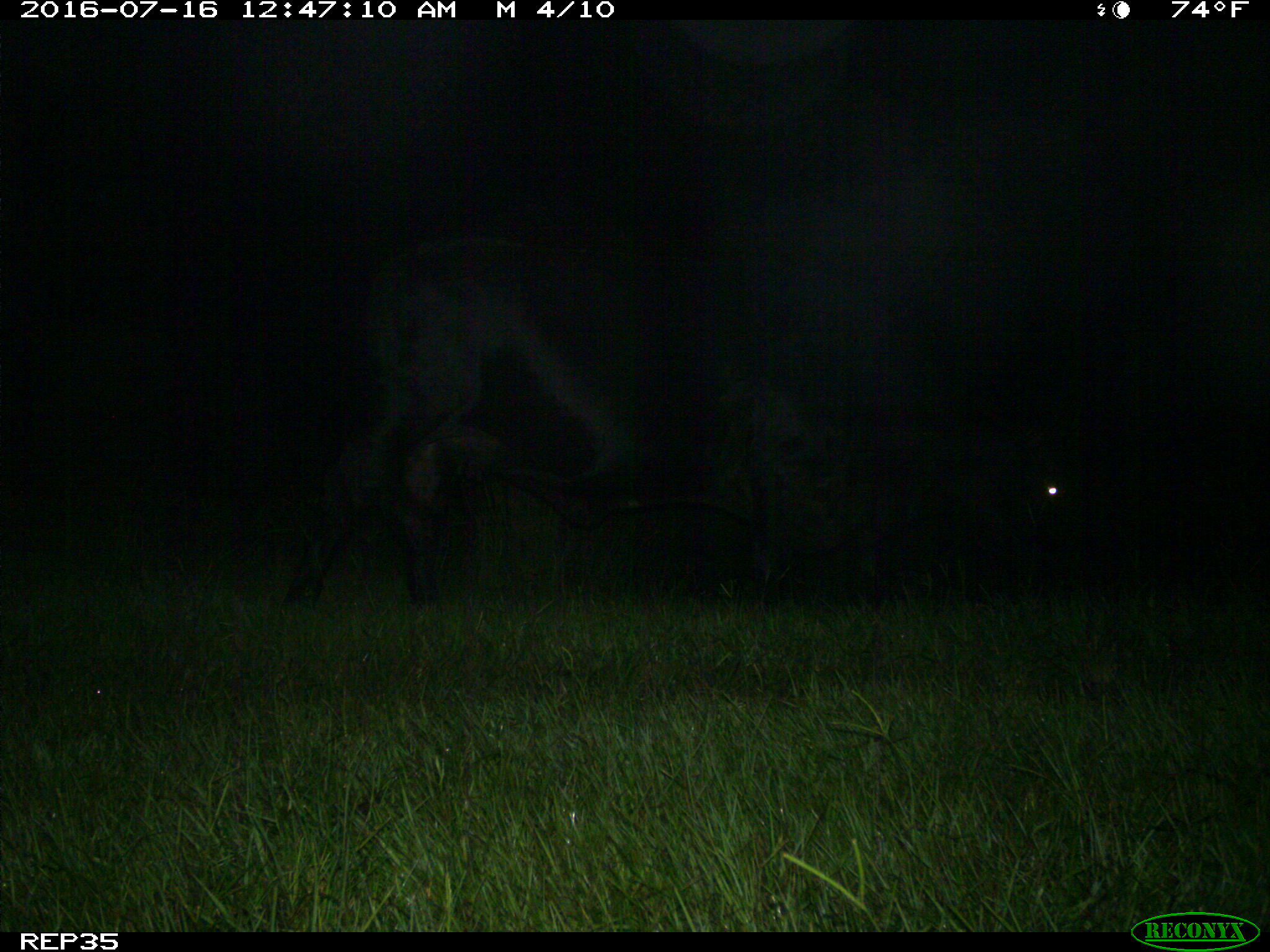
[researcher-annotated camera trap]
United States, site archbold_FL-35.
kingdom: Animalia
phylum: Chordata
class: Mammalia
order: Artiodactyla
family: Bovidae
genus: Bos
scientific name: Bos taurus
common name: domestic cow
Bos taurus (domestic cow).